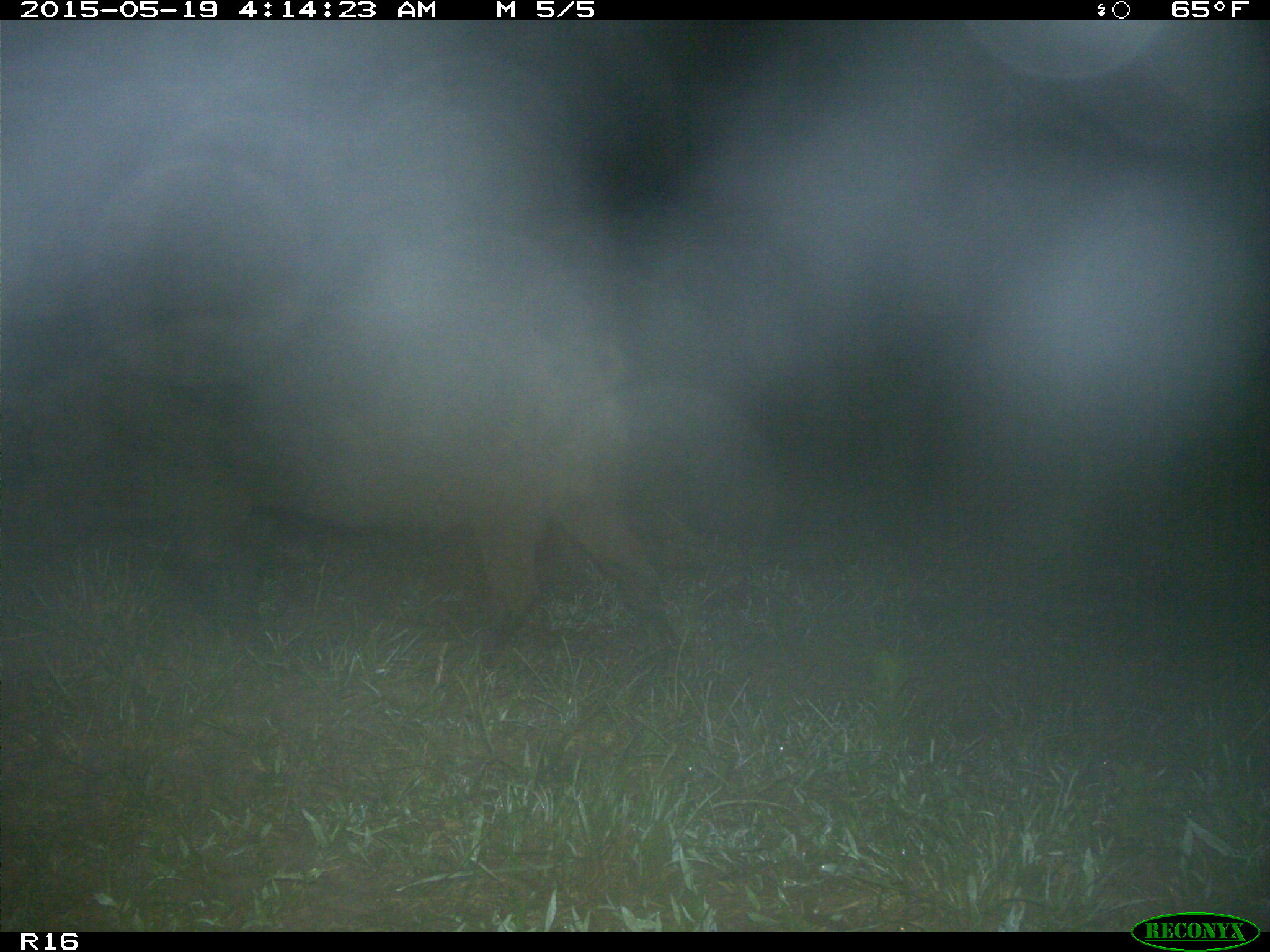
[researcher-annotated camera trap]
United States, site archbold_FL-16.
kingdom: Animalia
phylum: Chordata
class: Mammalia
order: Artiodactyla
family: Suidae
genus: Sus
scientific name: Sus scrofa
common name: wild boar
Sus scrofa (wild boar).